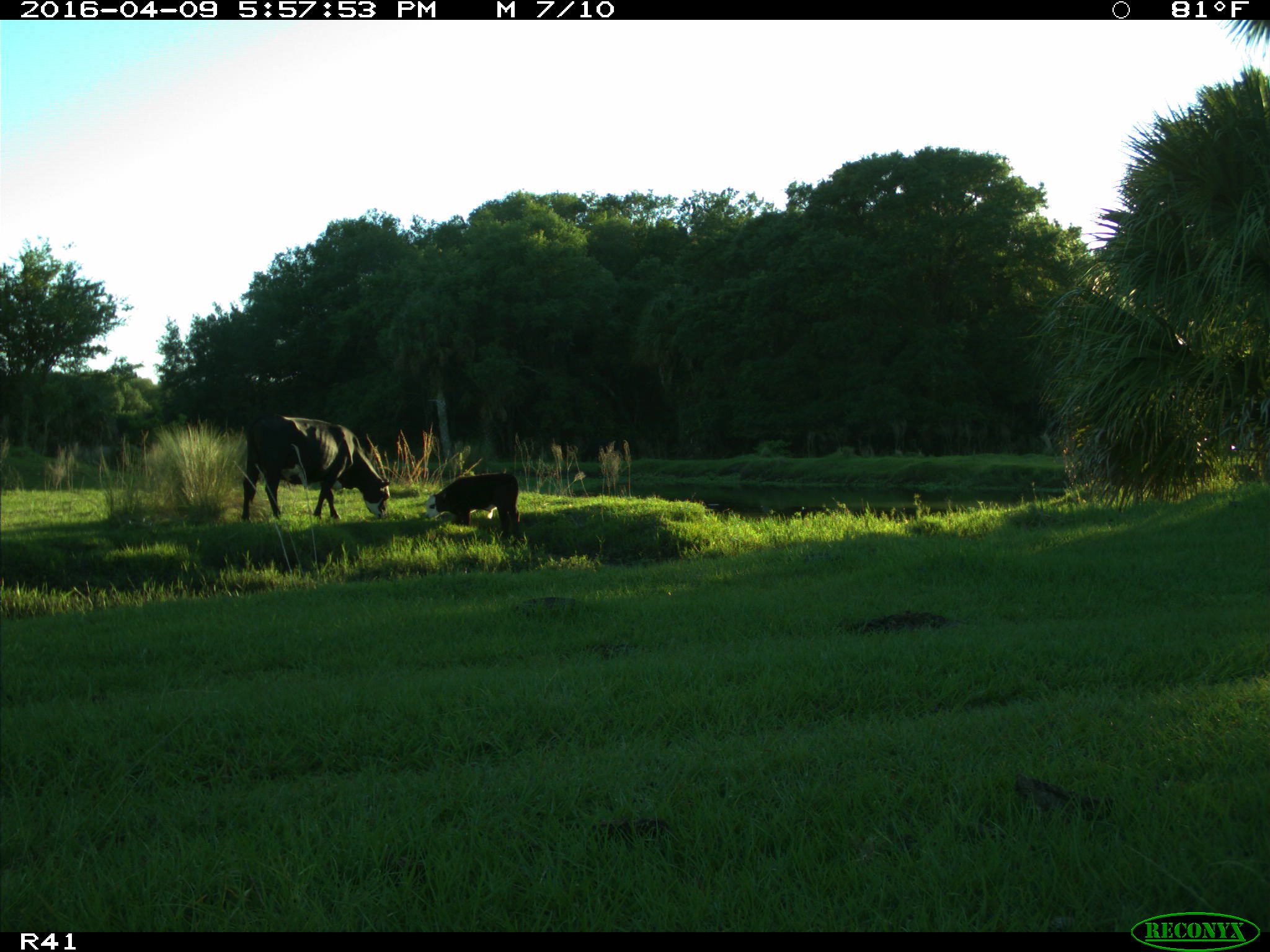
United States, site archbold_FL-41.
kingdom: Animalia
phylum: Chordata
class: Mammalia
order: Artiodactyla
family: Bovidae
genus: Bos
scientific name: Bos taurus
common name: domestic cow